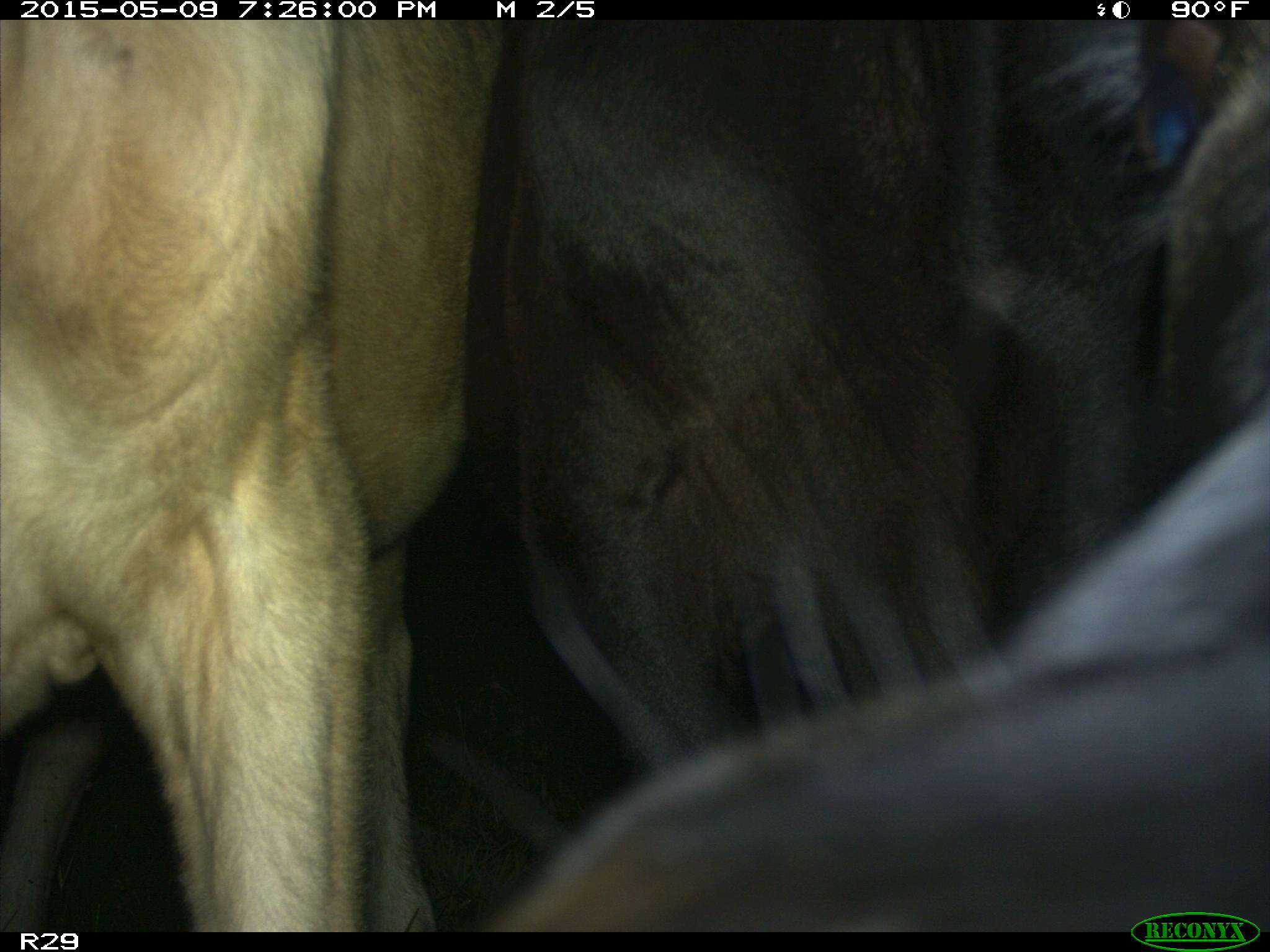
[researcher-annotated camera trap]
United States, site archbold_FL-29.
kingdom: Animalia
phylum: Chordata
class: Mammalia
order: Artiodactyla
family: Bovidae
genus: Bos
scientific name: Bos taurus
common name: domestic cow